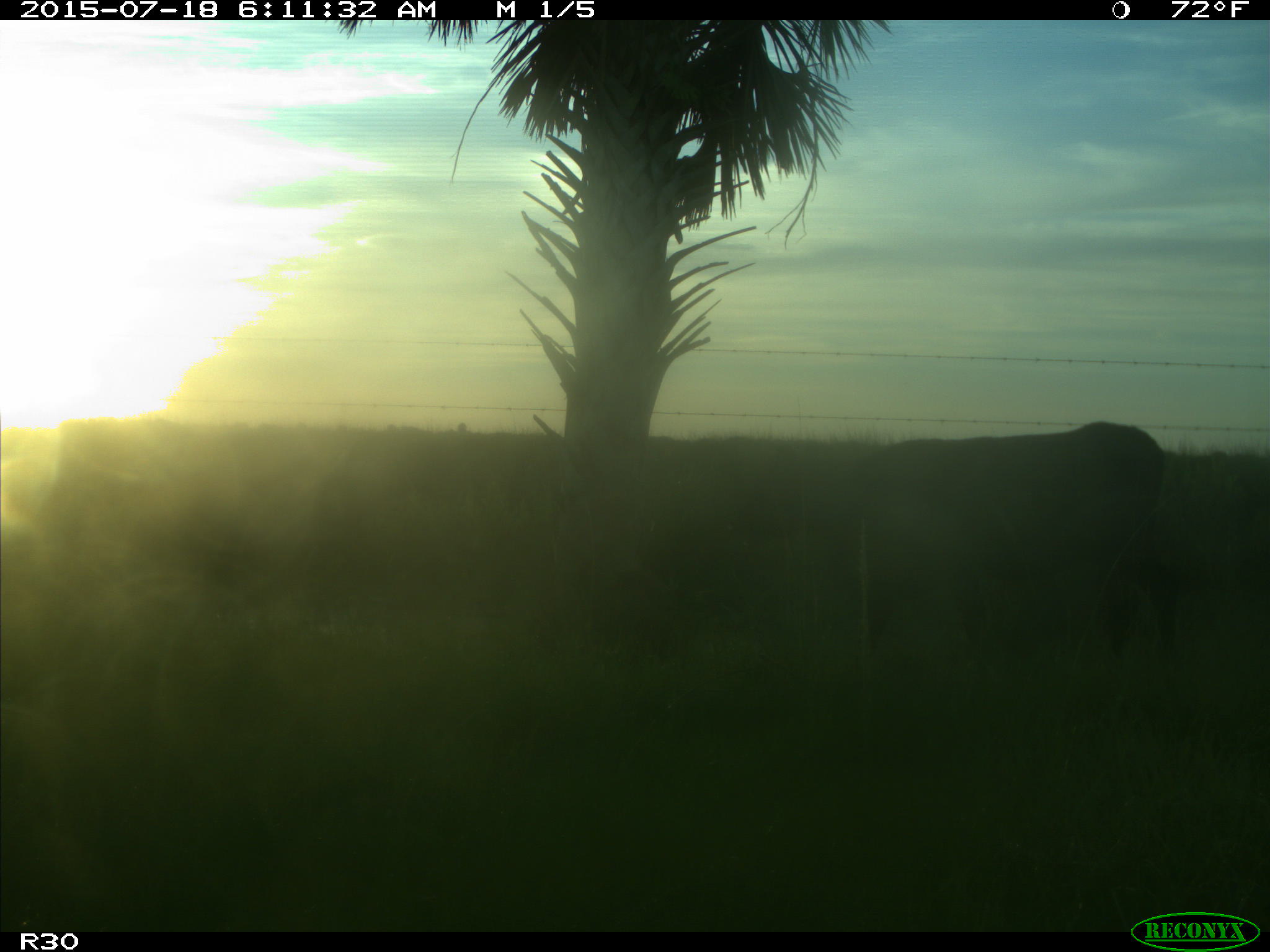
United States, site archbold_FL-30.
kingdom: Animalia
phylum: Chordata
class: Mammalia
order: Artiodactyla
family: Bovidae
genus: Bos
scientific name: Bos taurus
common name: domestic cow